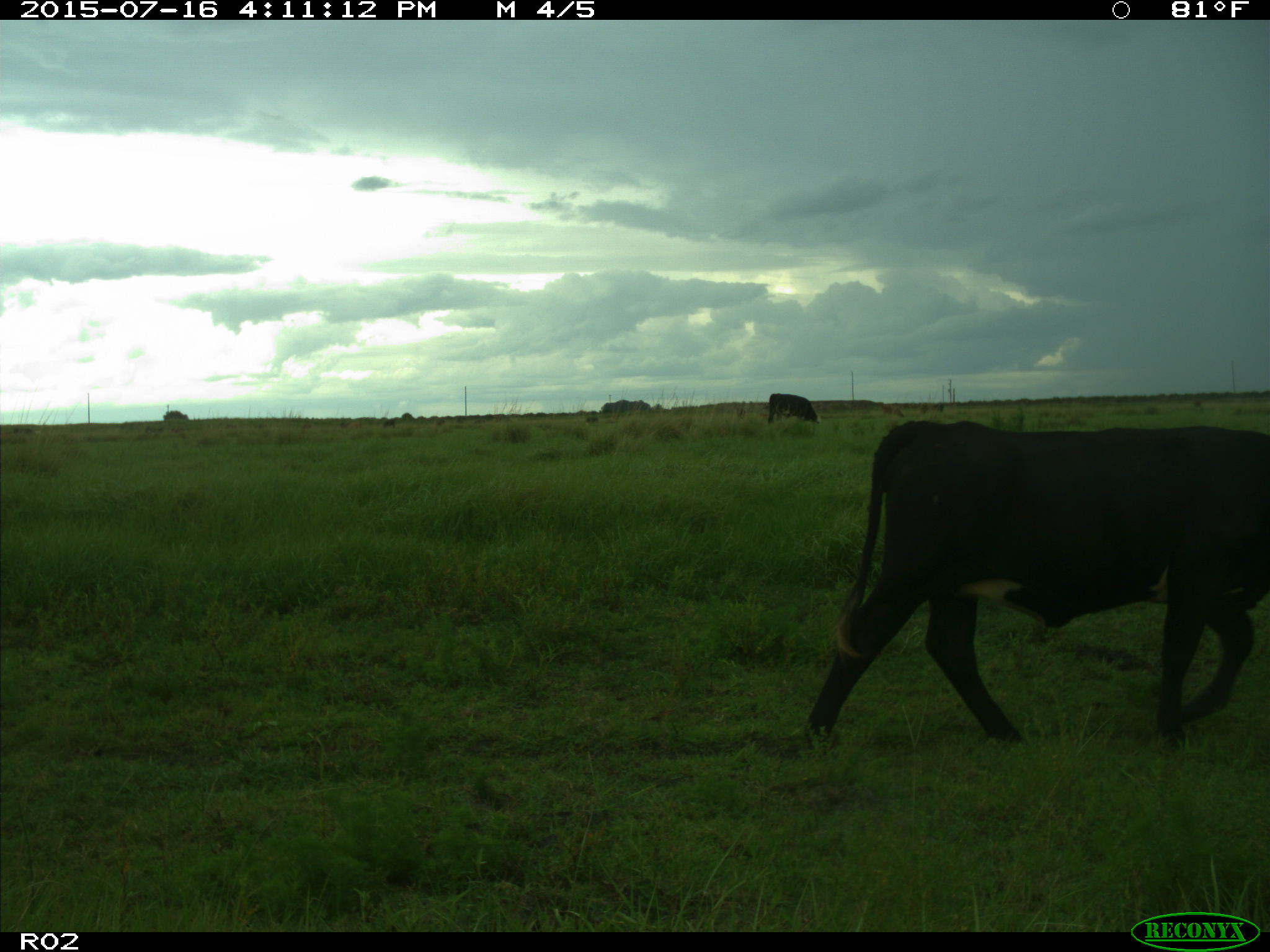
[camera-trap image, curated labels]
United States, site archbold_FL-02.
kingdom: Animalia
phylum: Chordata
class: Mammalia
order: Artiodactyla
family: Bovidae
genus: Bos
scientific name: Bos taurus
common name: domestic cow